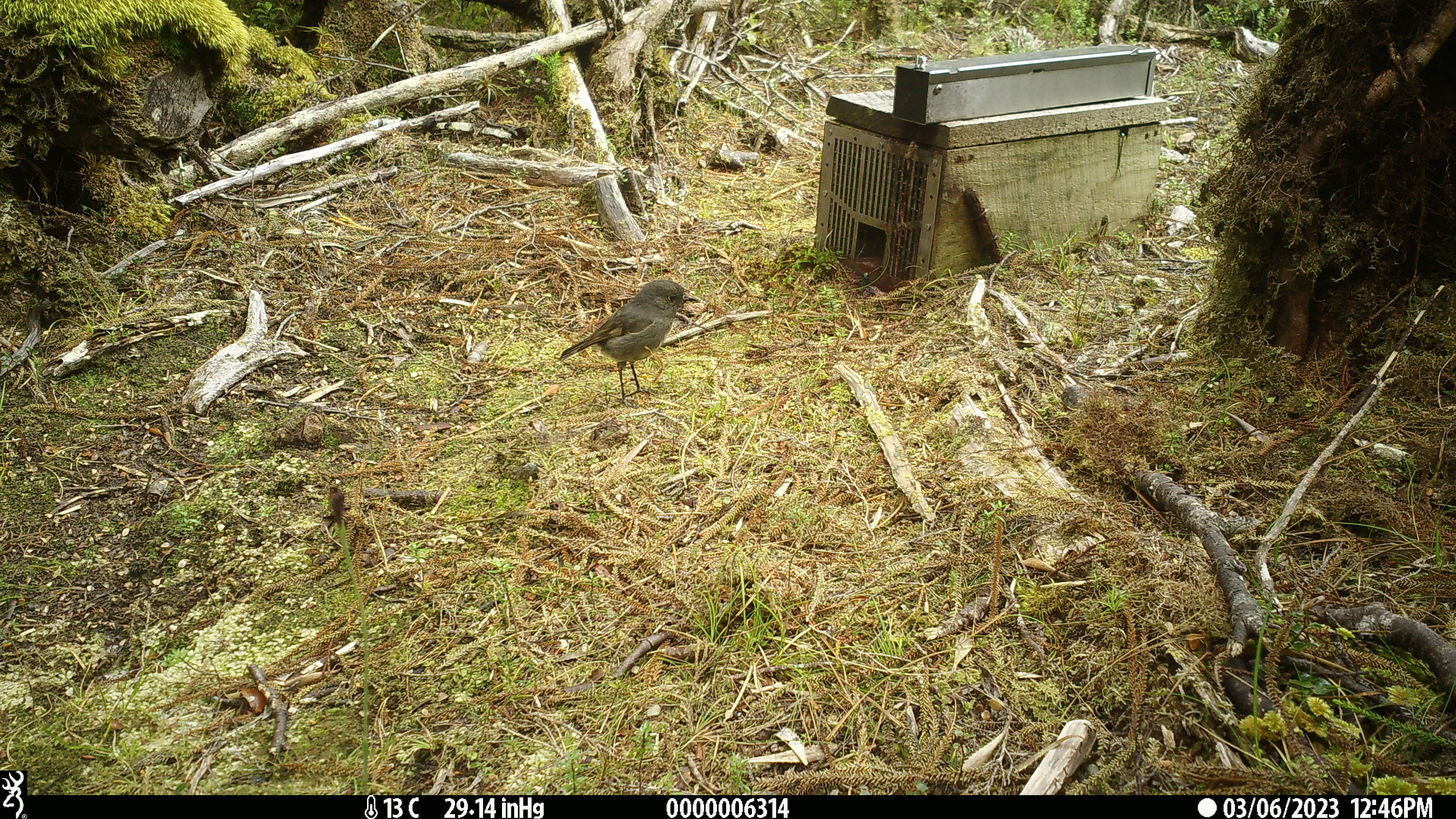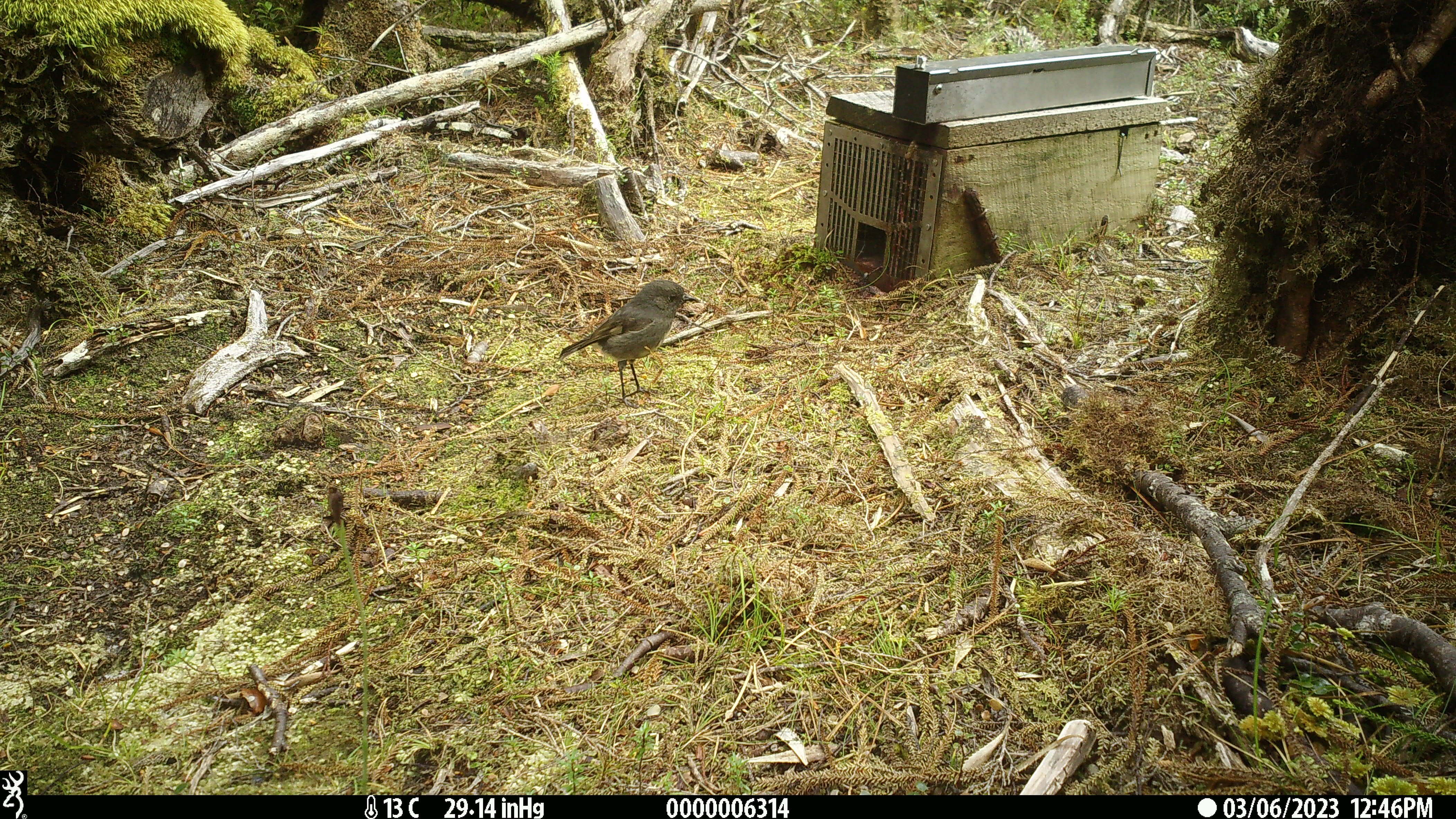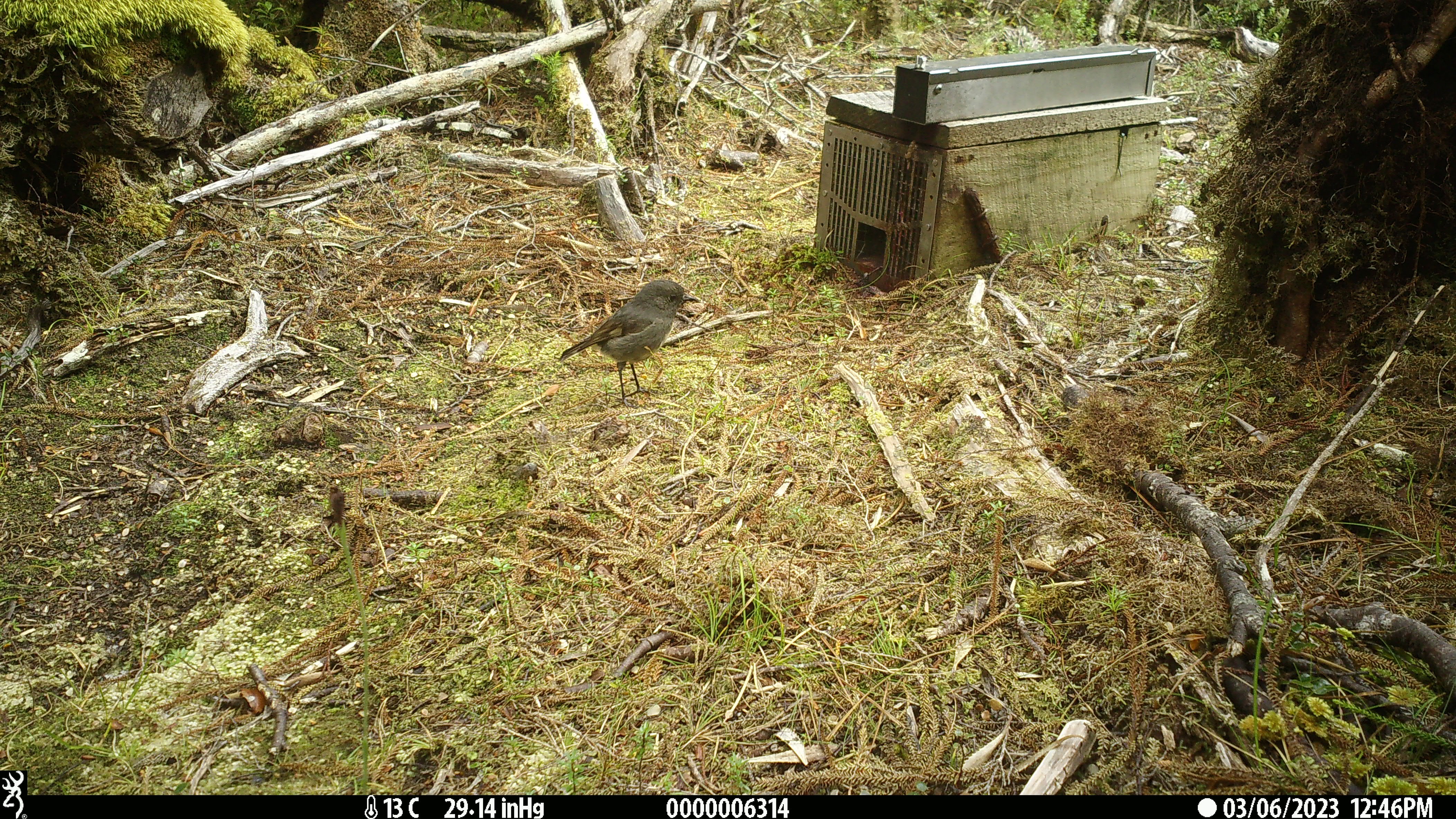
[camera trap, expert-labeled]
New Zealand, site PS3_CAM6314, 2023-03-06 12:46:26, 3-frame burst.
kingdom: Animalia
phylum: Chordata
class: Aves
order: Passeriformes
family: Petroicidae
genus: Petroica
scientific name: Petroica macrocephala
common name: tomtit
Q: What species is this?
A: Tomtit (Petroica macrocephala).